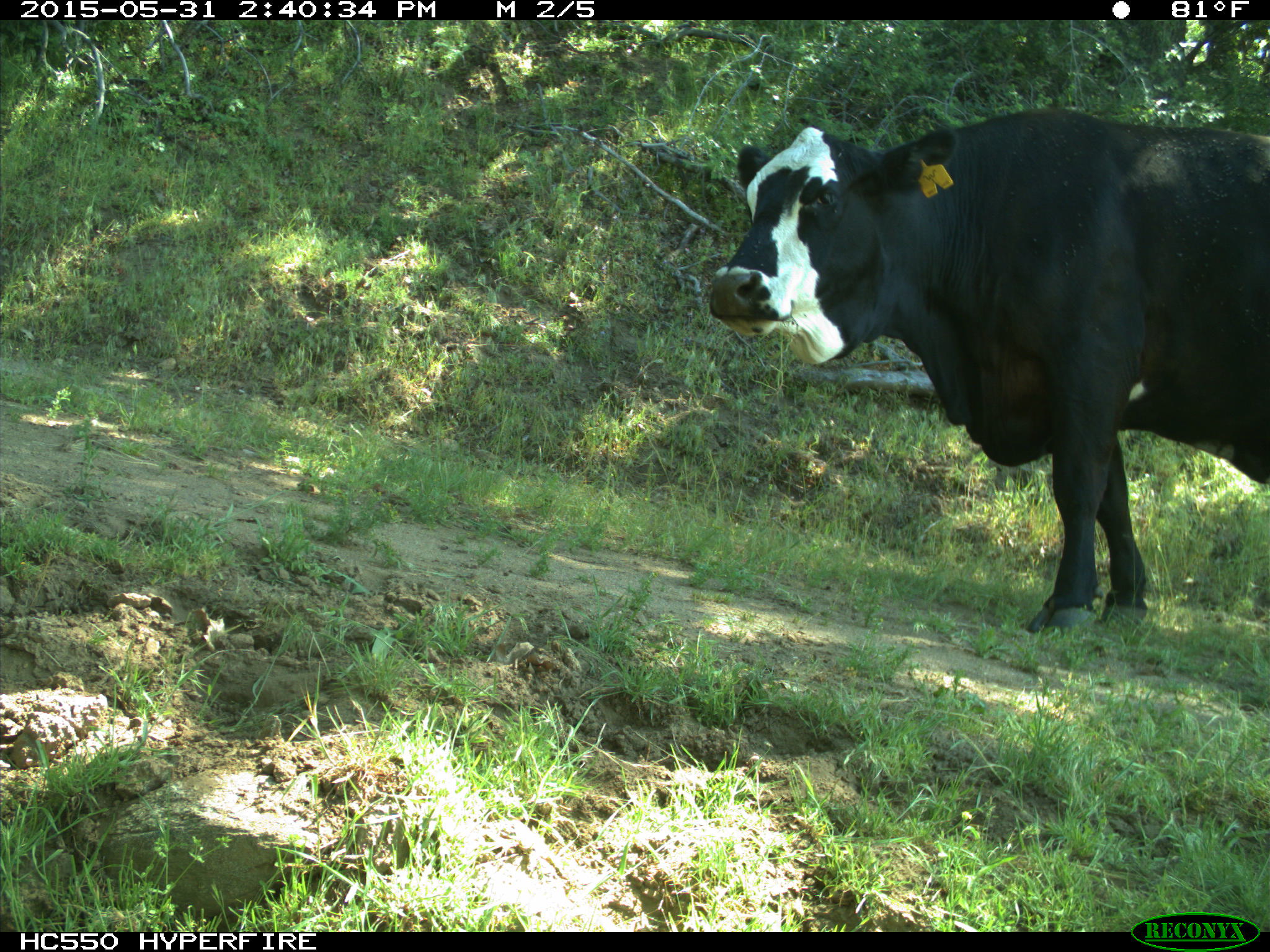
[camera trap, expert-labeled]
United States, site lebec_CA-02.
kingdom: Animalia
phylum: Chordata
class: Mammalia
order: Artiodactyla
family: Bovidae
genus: Bos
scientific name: Bos taurus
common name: domestic cow